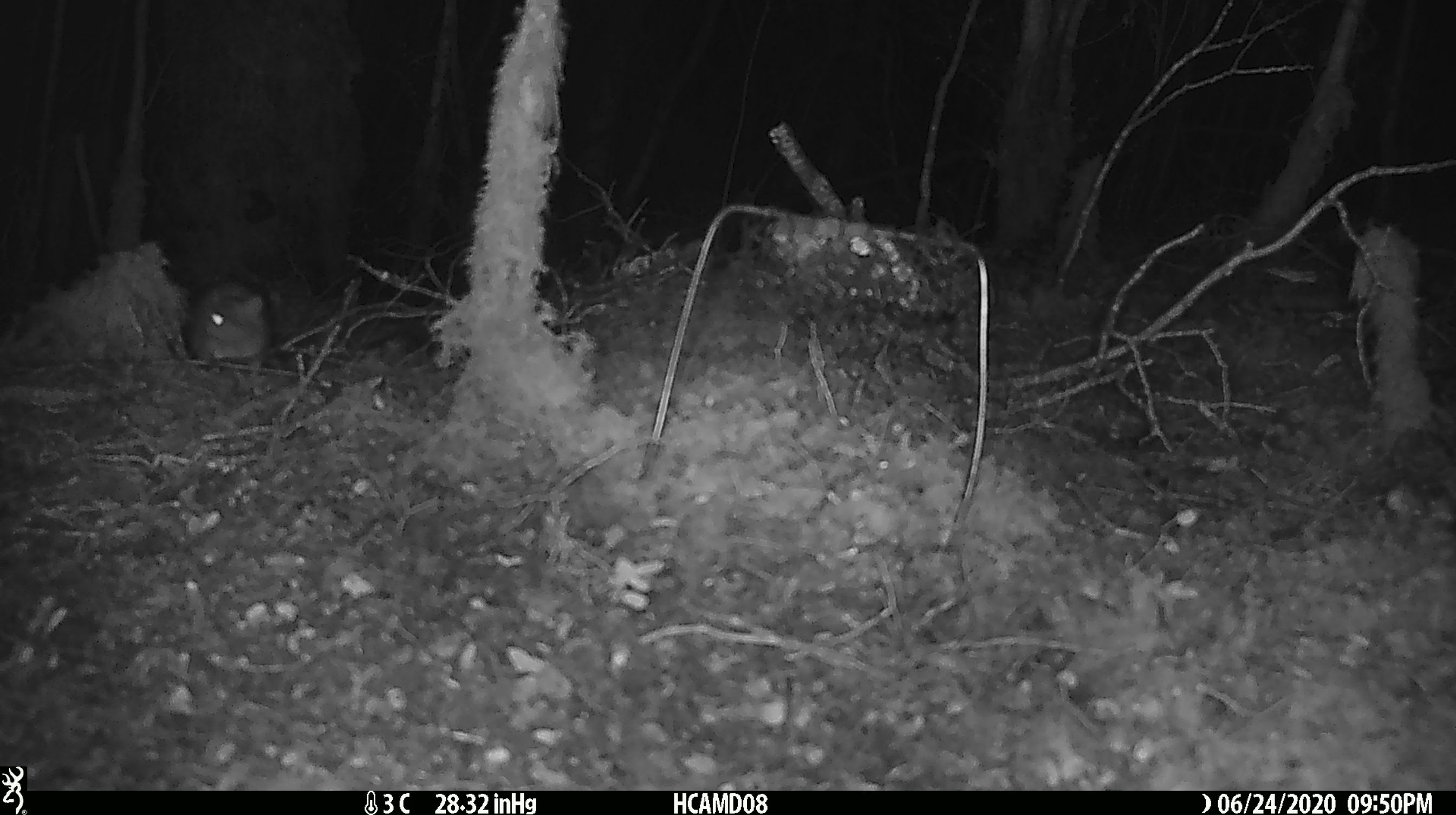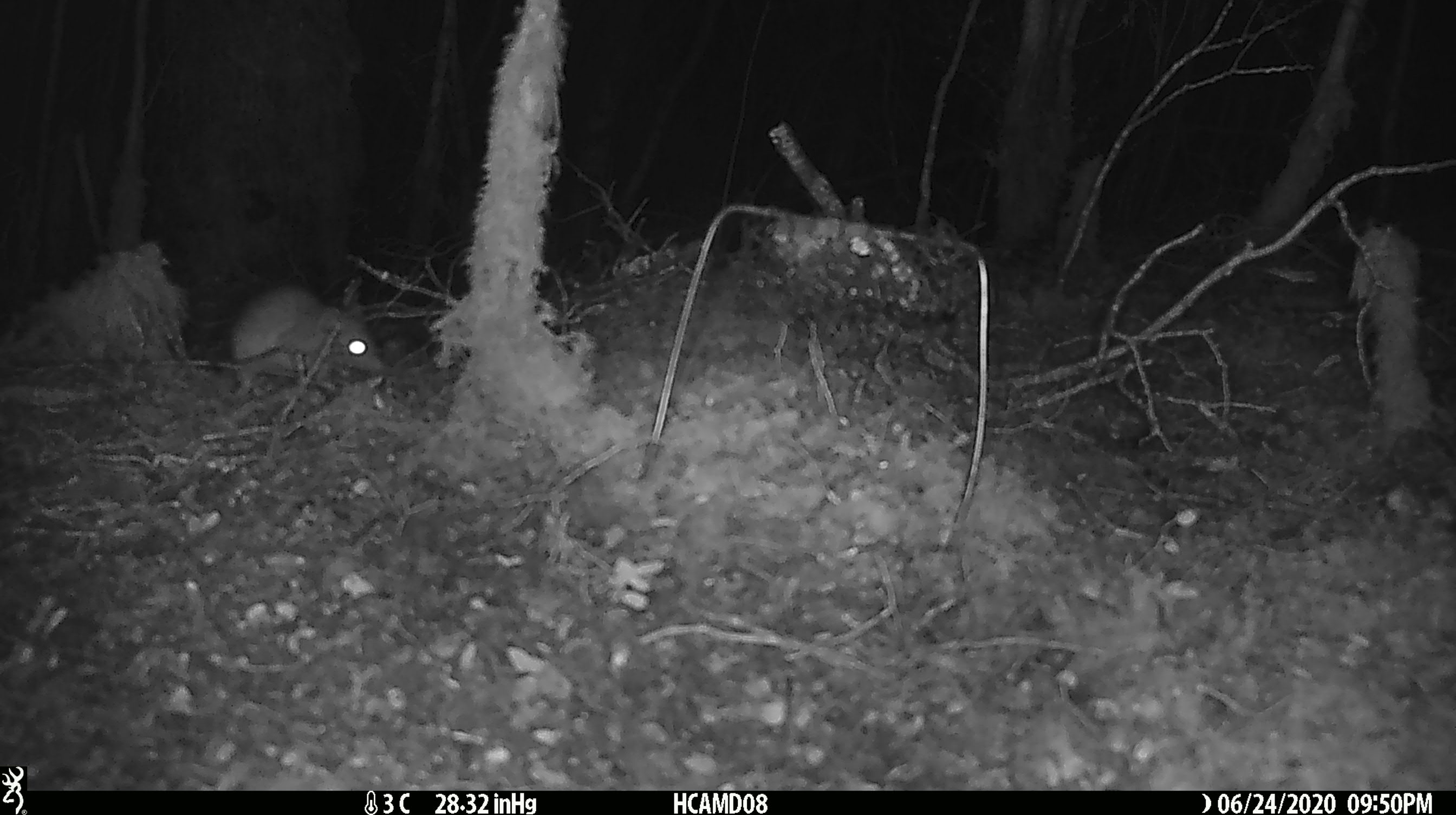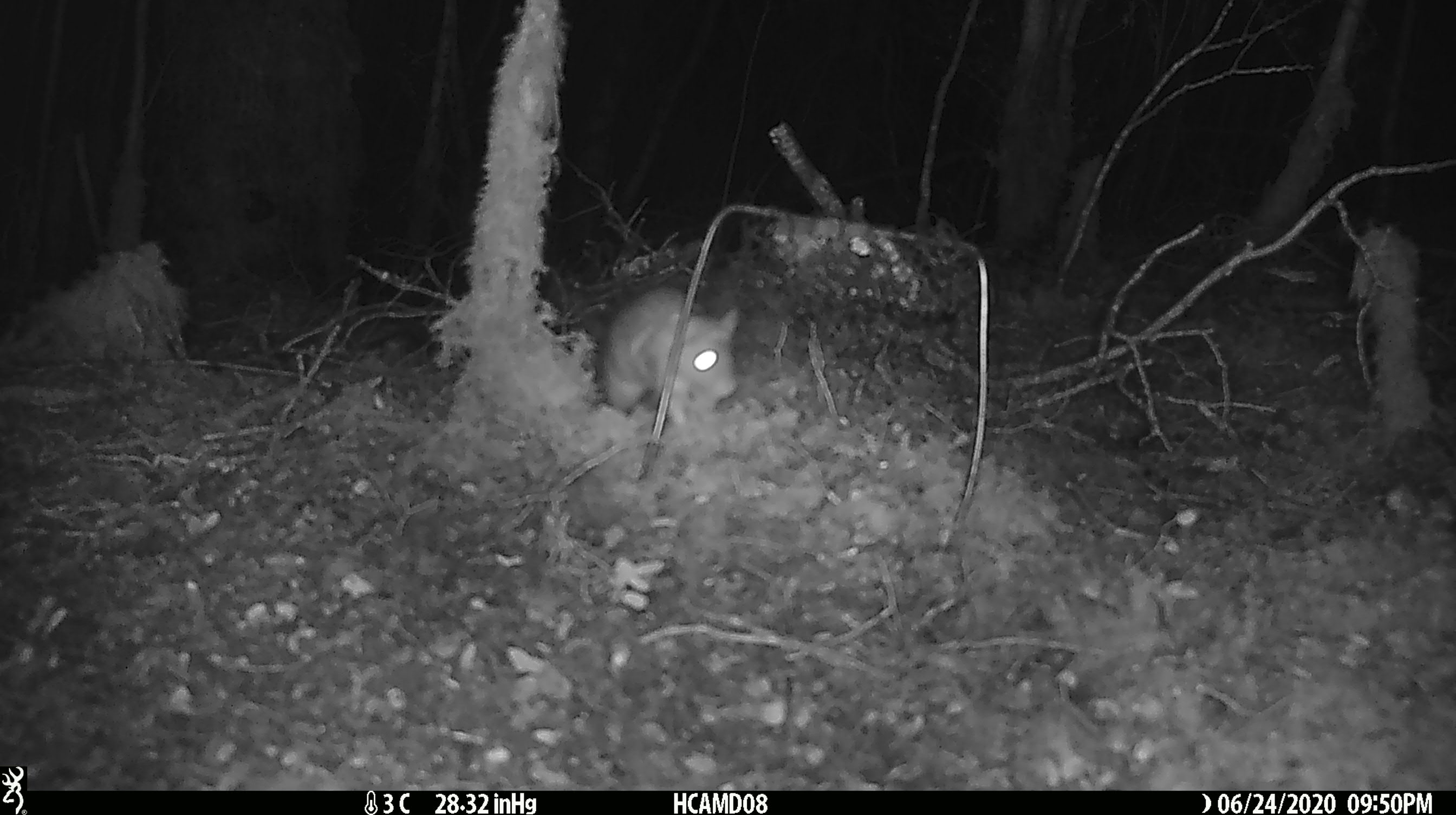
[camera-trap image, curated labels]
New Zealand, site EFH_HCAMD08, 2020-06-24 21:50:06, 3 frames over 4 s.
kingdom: Animalia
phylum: Chordata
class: Mammalia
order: Rodentia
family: Muridae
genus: Rattus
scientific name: Rattus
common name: rat